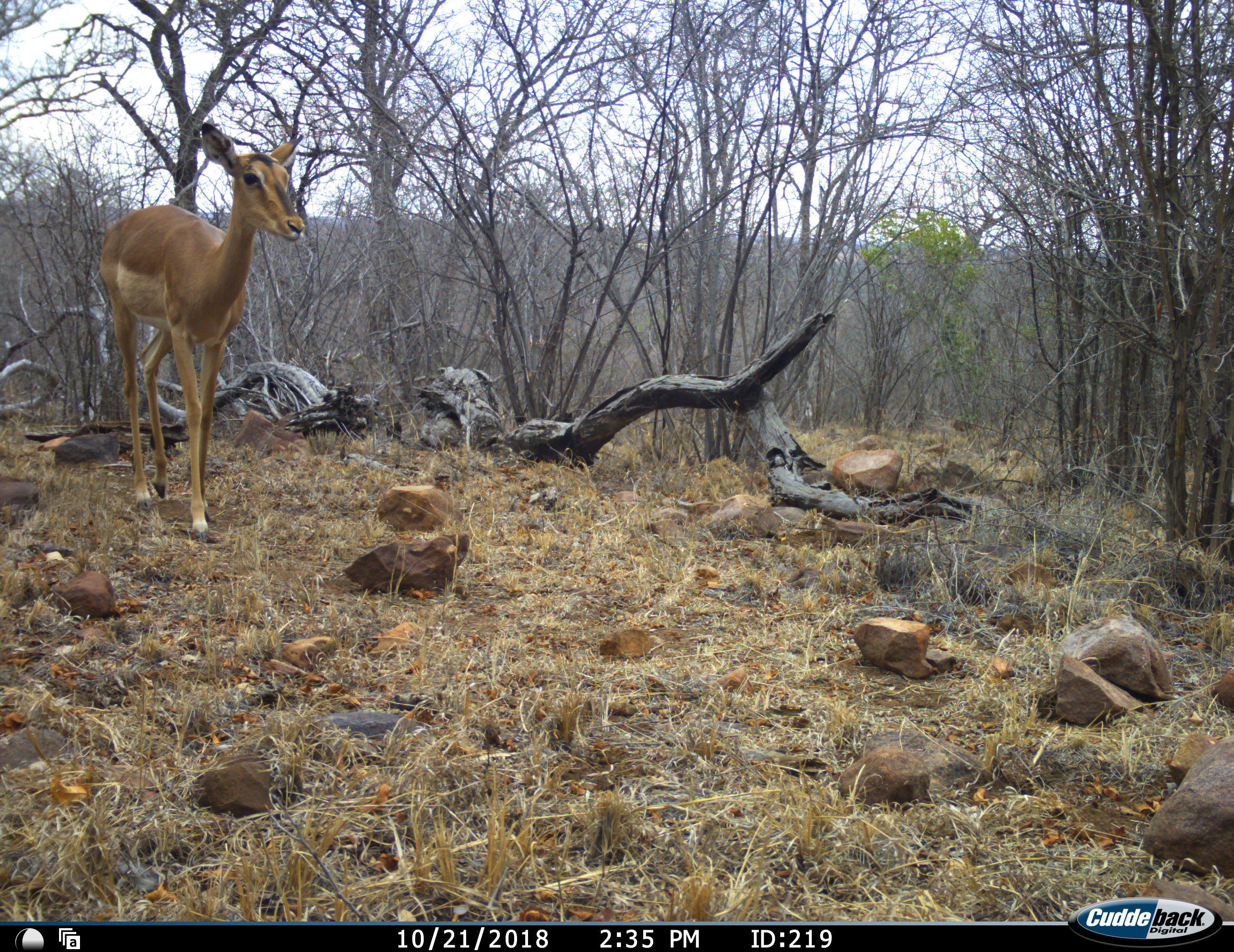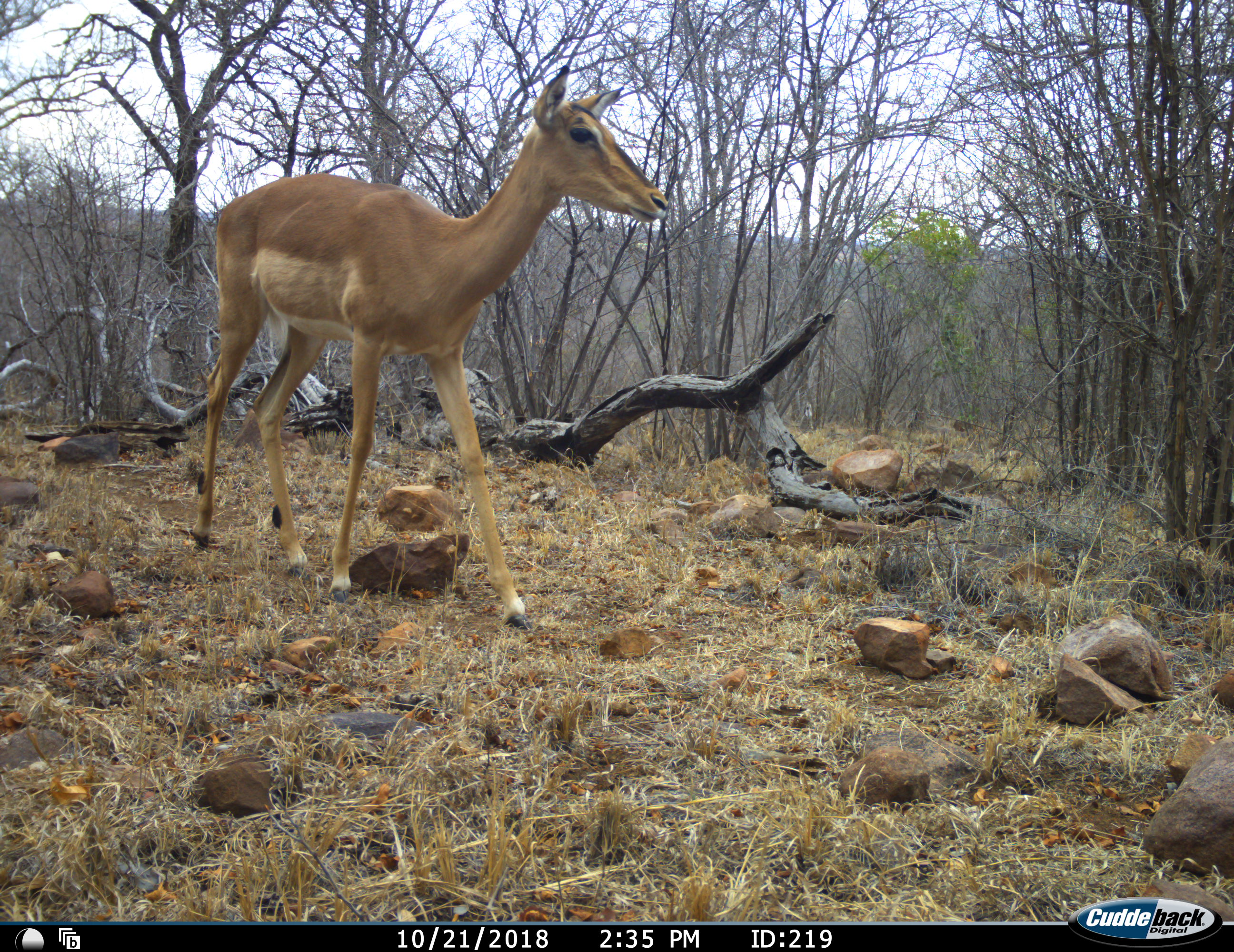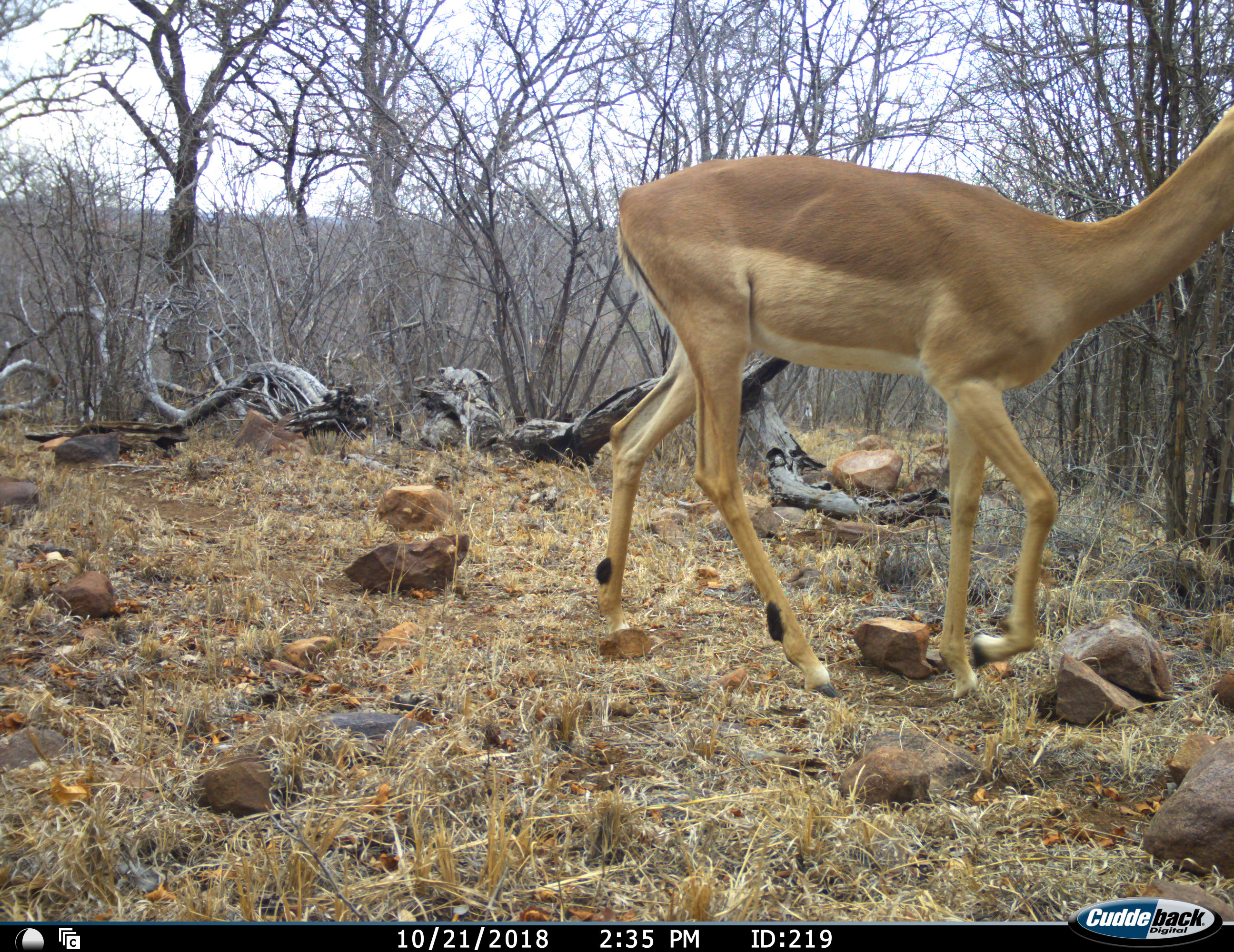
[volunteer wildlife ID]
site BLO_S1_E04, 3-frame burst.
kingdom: Animalia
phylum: Chordata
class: Mammalia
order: Artiodactyla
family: Bovidae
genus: Aepyceros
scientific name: Aepyceros melampus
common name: impala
Impala (Aepyceros melampus), count 1. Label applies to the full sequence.